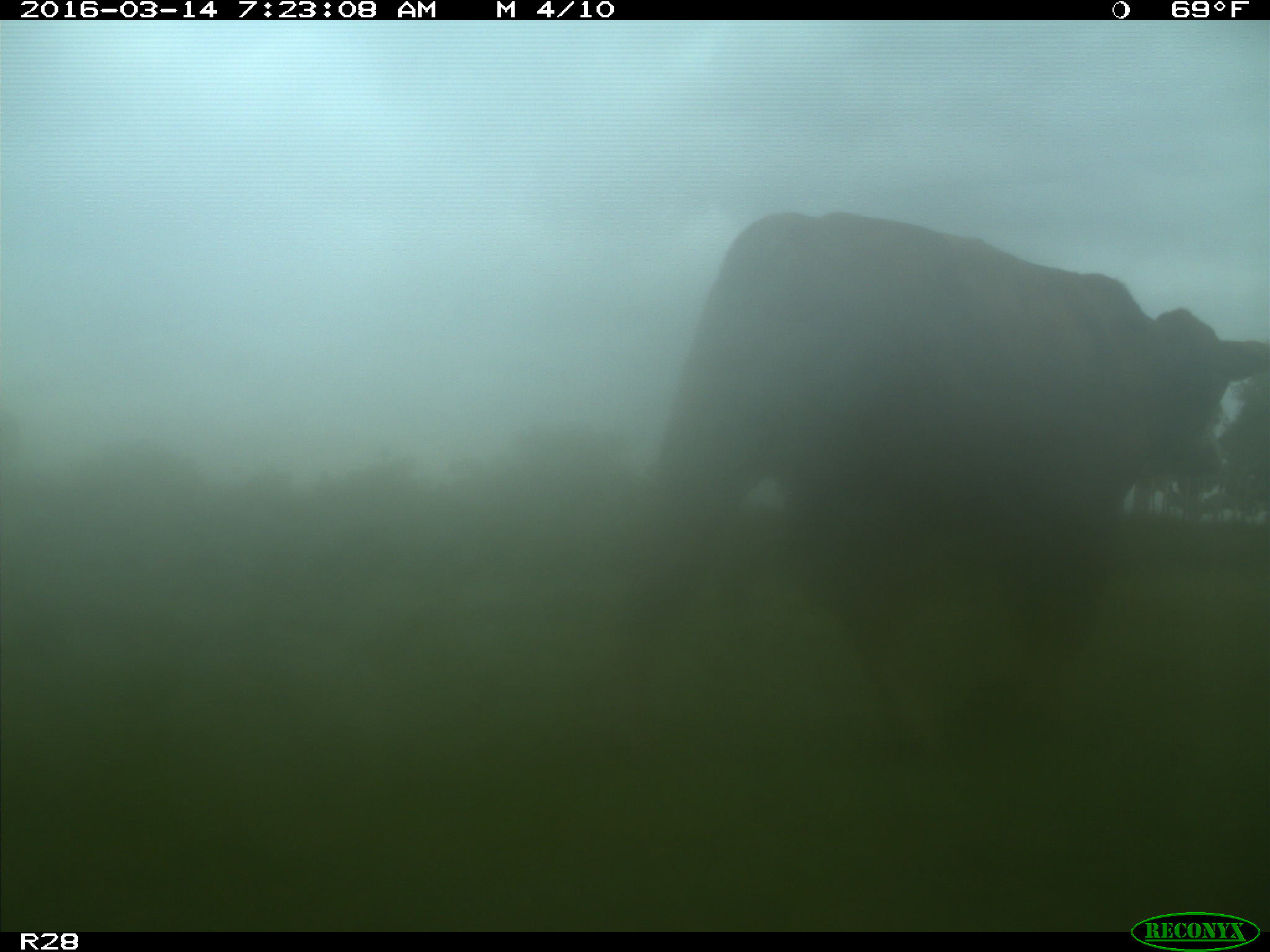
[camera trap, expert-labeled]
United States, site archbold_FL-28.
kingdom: Animalia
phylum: Chordata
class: Mammalia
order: Artiodactyla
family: Bovidae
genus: Bos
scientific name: Bos taurus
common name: domestic cow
Bos taurus (domestic cow).